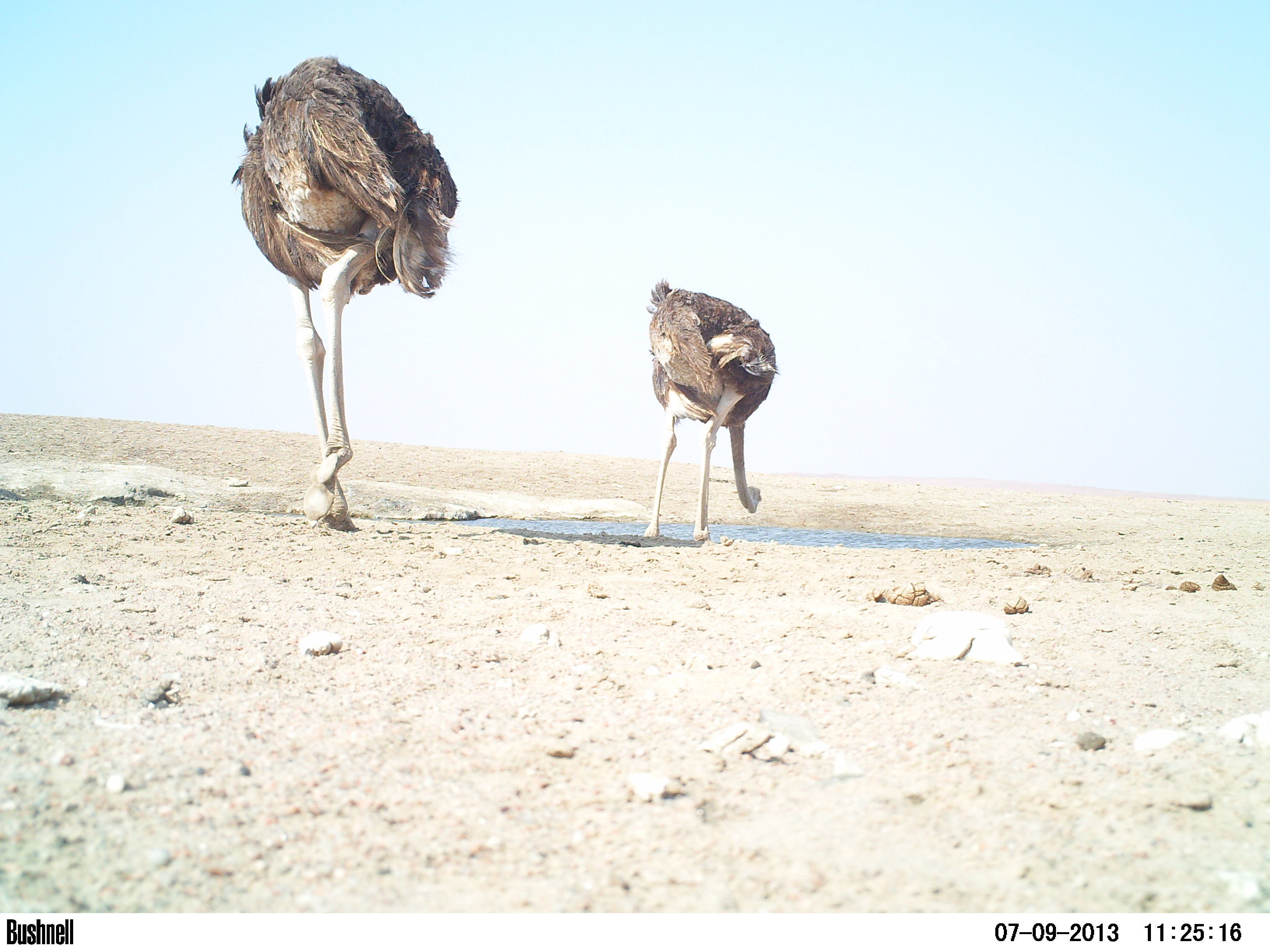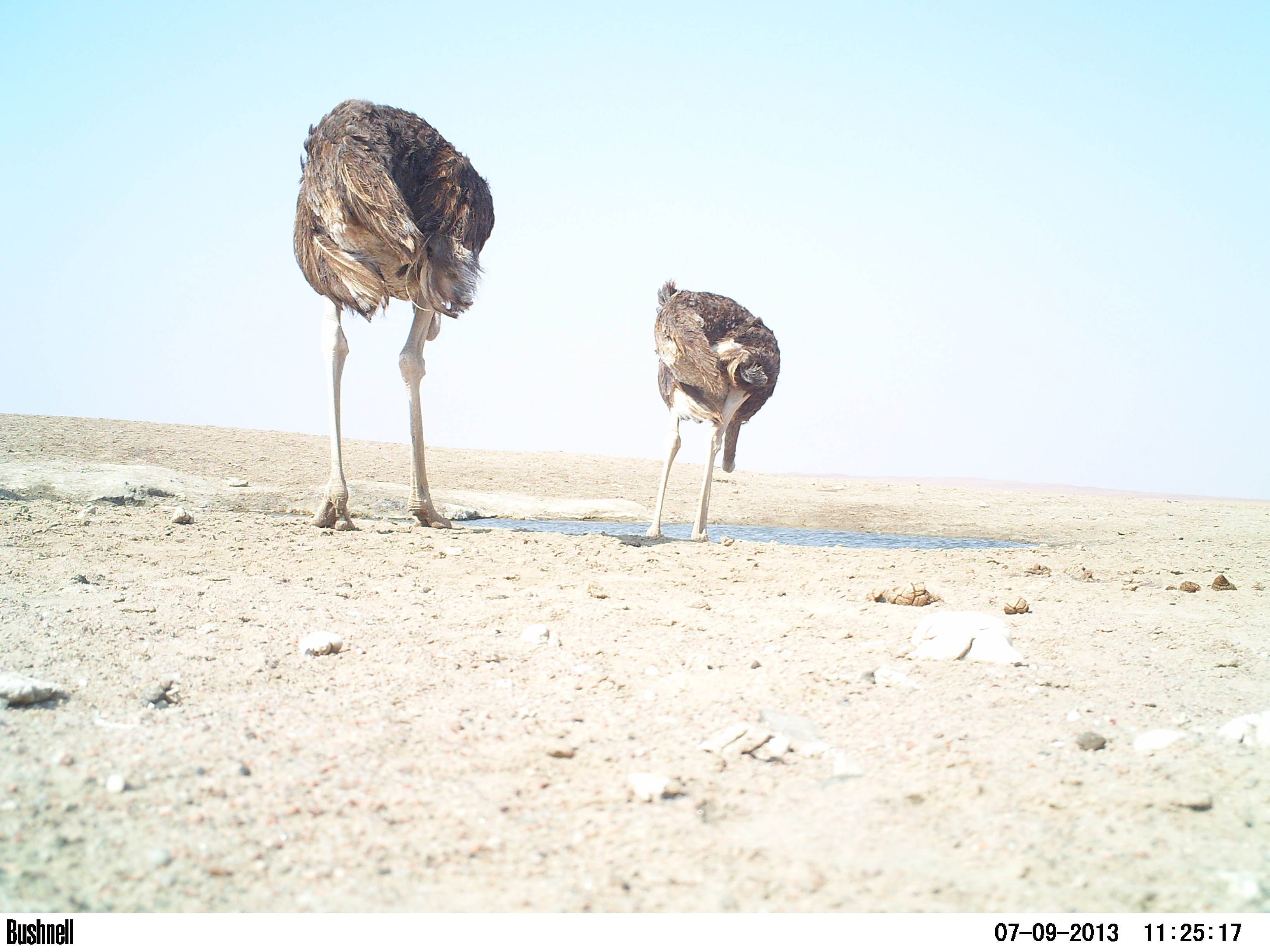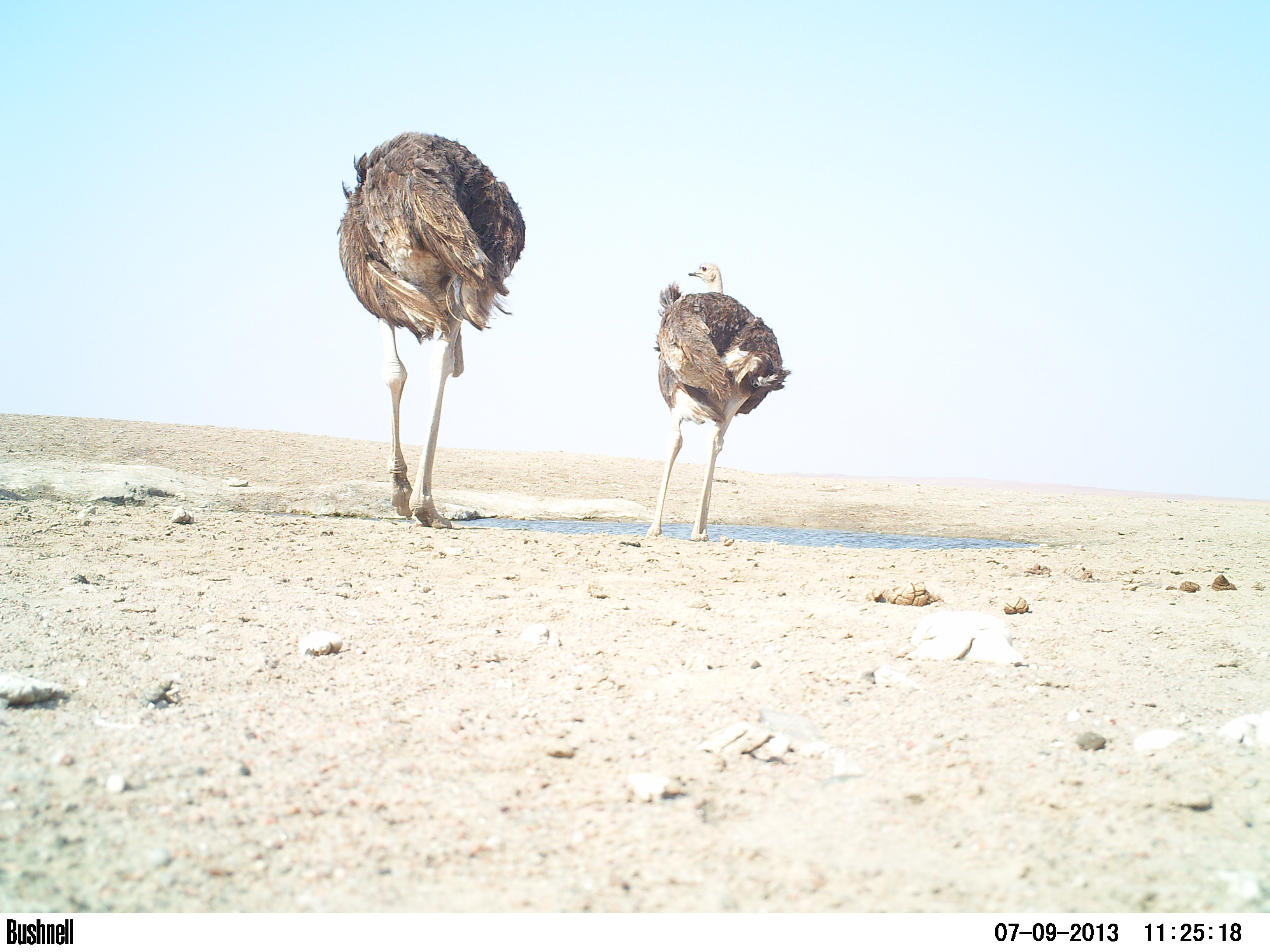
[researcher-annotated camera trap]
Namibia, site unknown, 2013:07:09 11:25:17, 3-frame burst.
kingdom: Animalia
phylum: Chordata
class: Aves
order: Struthioniformes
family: Struthionidae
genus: Struthio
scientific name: Struthio camelus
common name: common ostrich